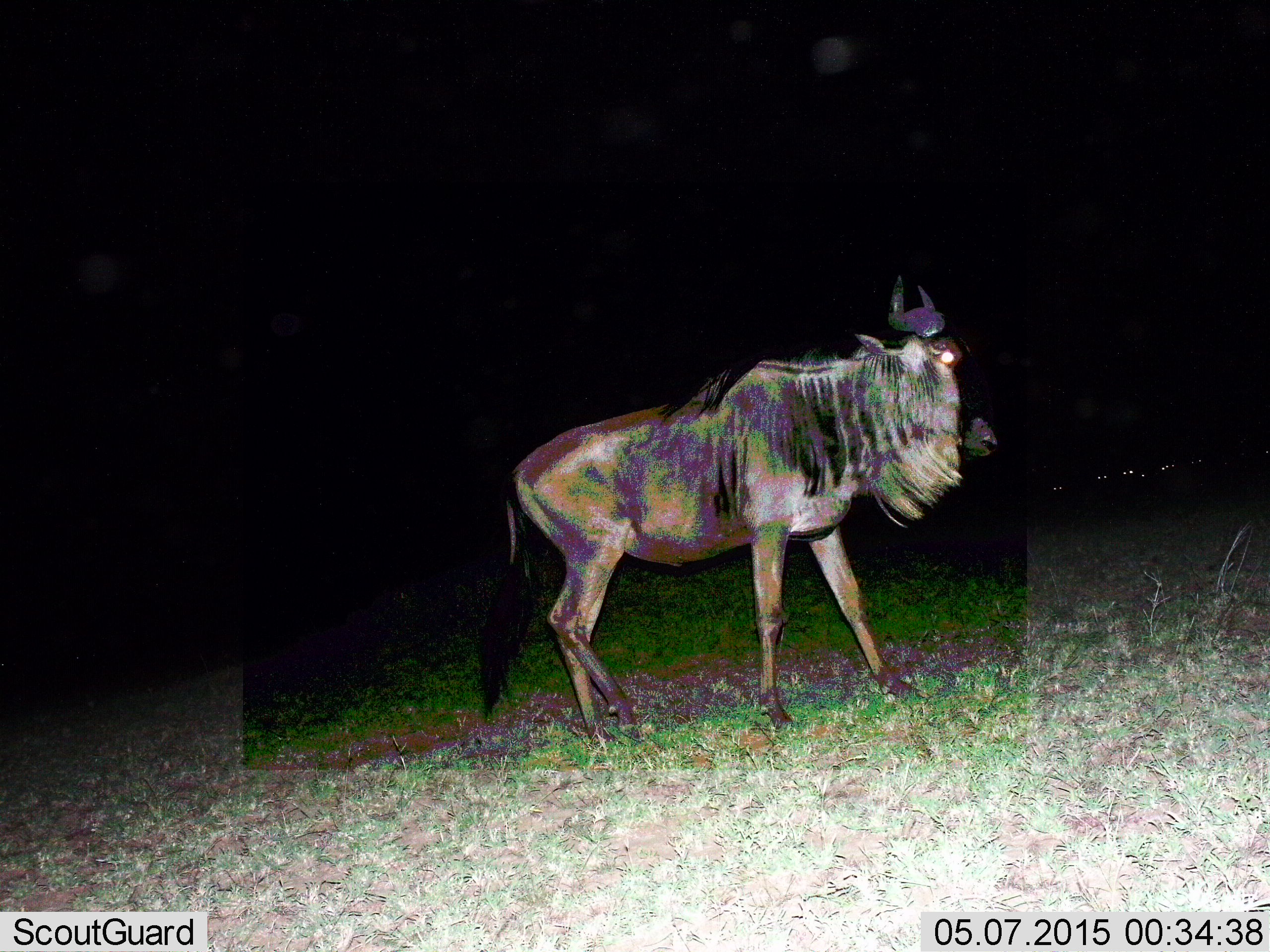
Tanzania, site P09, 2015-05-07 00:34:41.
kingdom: Animalia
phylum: Chordata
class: Mammalia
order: Artiodactyla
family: Bovidae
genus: Connochaetes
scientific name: Connochaetes taurinus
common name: blue wildebeest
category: wildebeest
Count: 1.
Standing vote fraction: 80%.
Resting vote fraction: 10%.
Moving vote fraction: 30%.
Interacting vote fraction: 0%.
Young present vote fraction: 0%.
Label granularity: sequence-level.